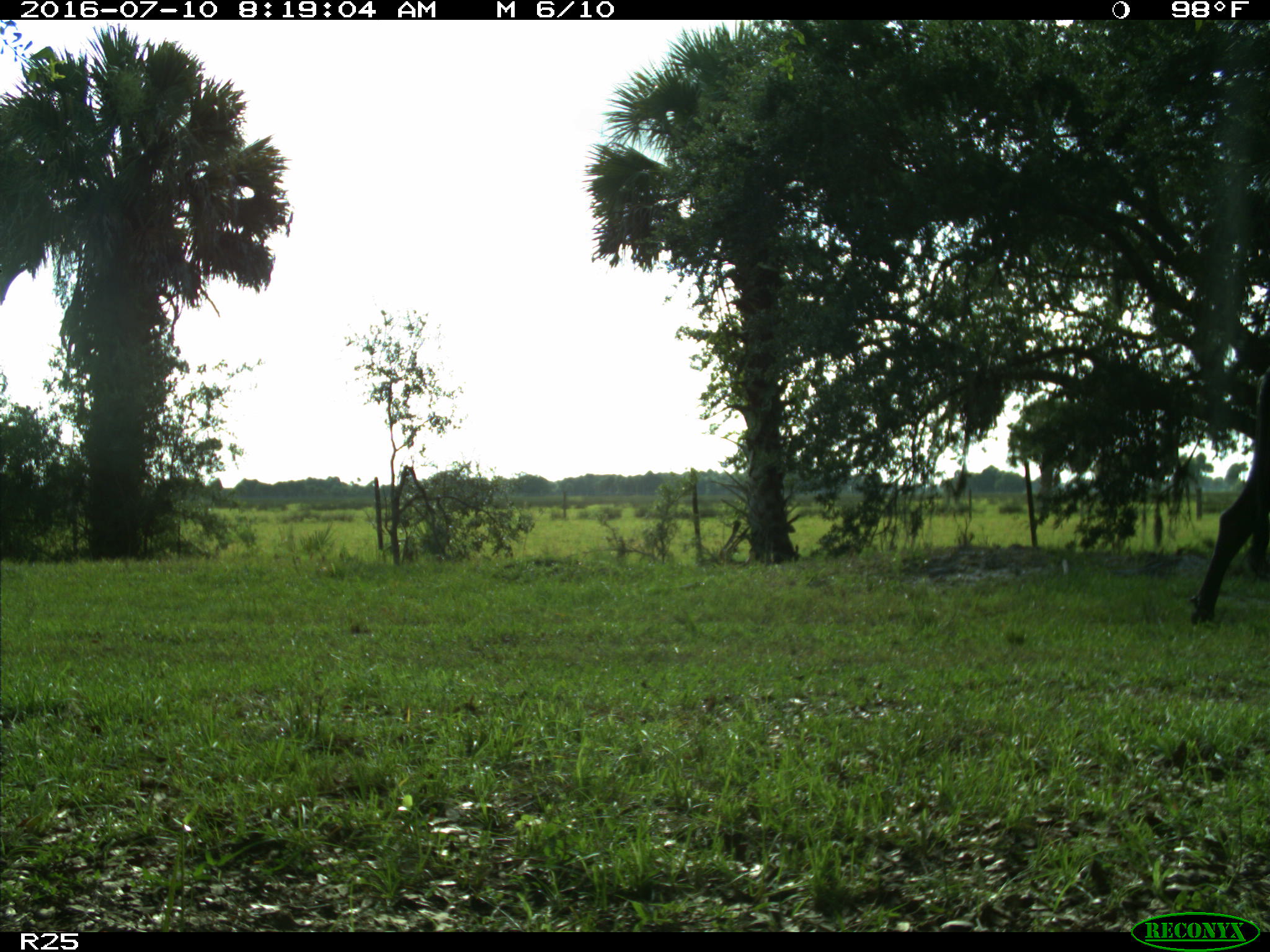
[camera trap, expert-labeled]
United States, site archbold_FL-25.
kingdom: Animalia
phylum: Chordata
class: Mammalia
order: Artiodactyla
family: Bovidae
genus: Bos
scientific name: Bos taurus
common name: domestic cow